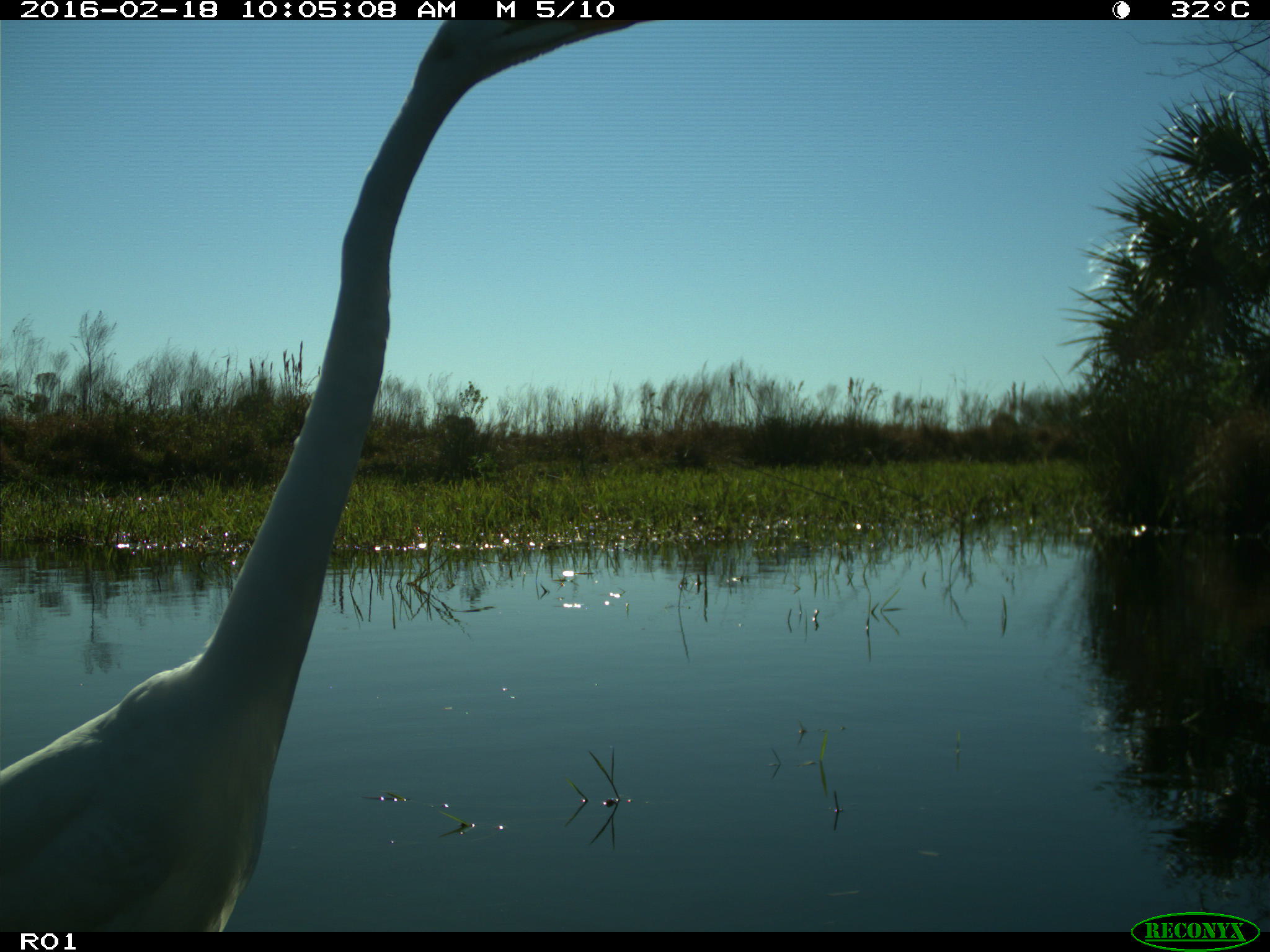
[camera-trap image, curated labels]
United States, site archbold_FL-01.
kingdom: Animalia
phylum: Chordata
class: Aves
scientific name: Aves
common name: birds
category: unidentified bird